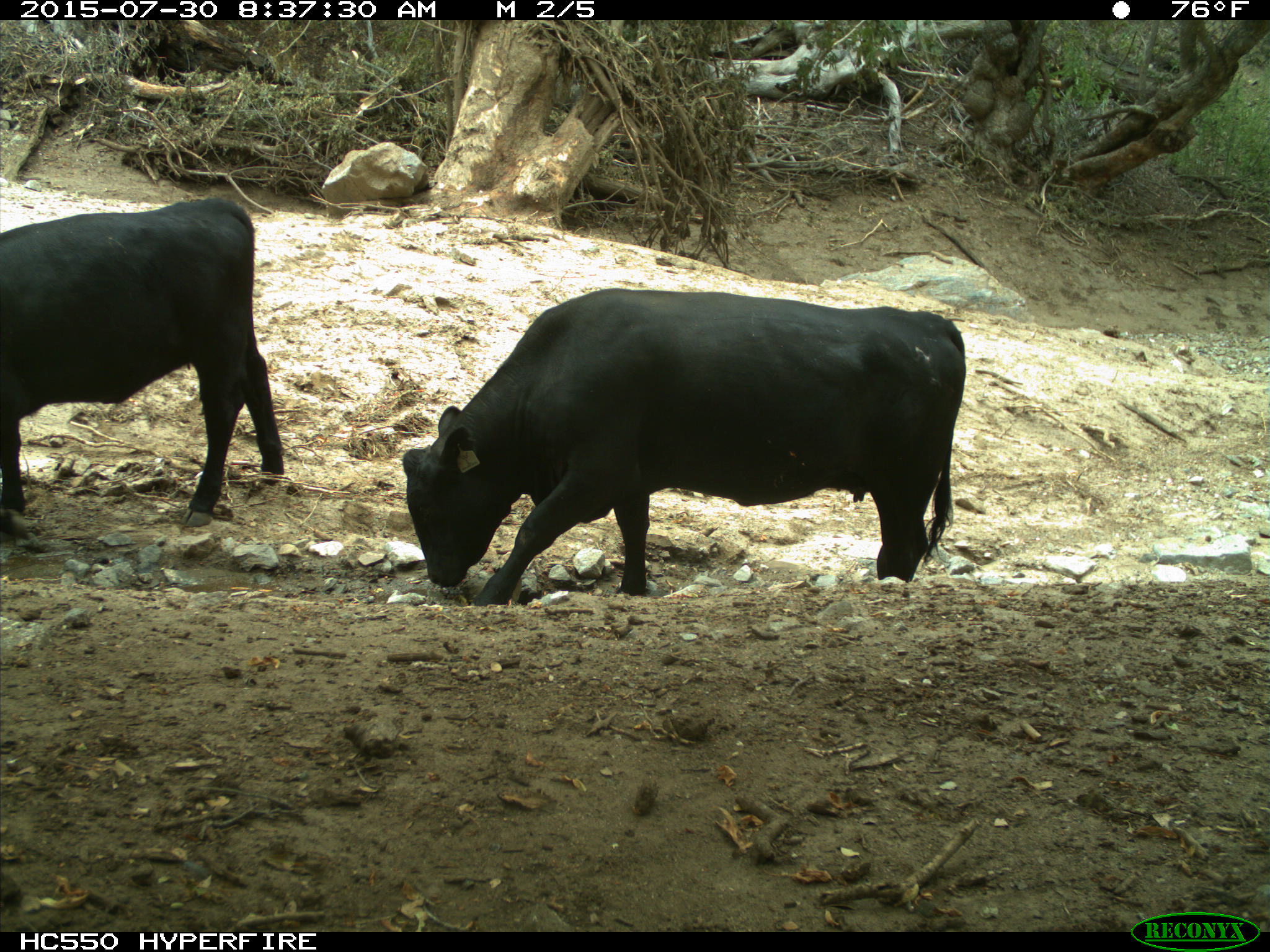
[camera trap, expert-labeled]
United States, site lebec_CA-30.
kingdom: Animalia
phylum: Chordata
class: Mammalia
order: Artiodactyla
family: Bovidae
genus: Bos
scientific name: Bos taurus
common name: domestic cow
Bos taurus (domestic cow).